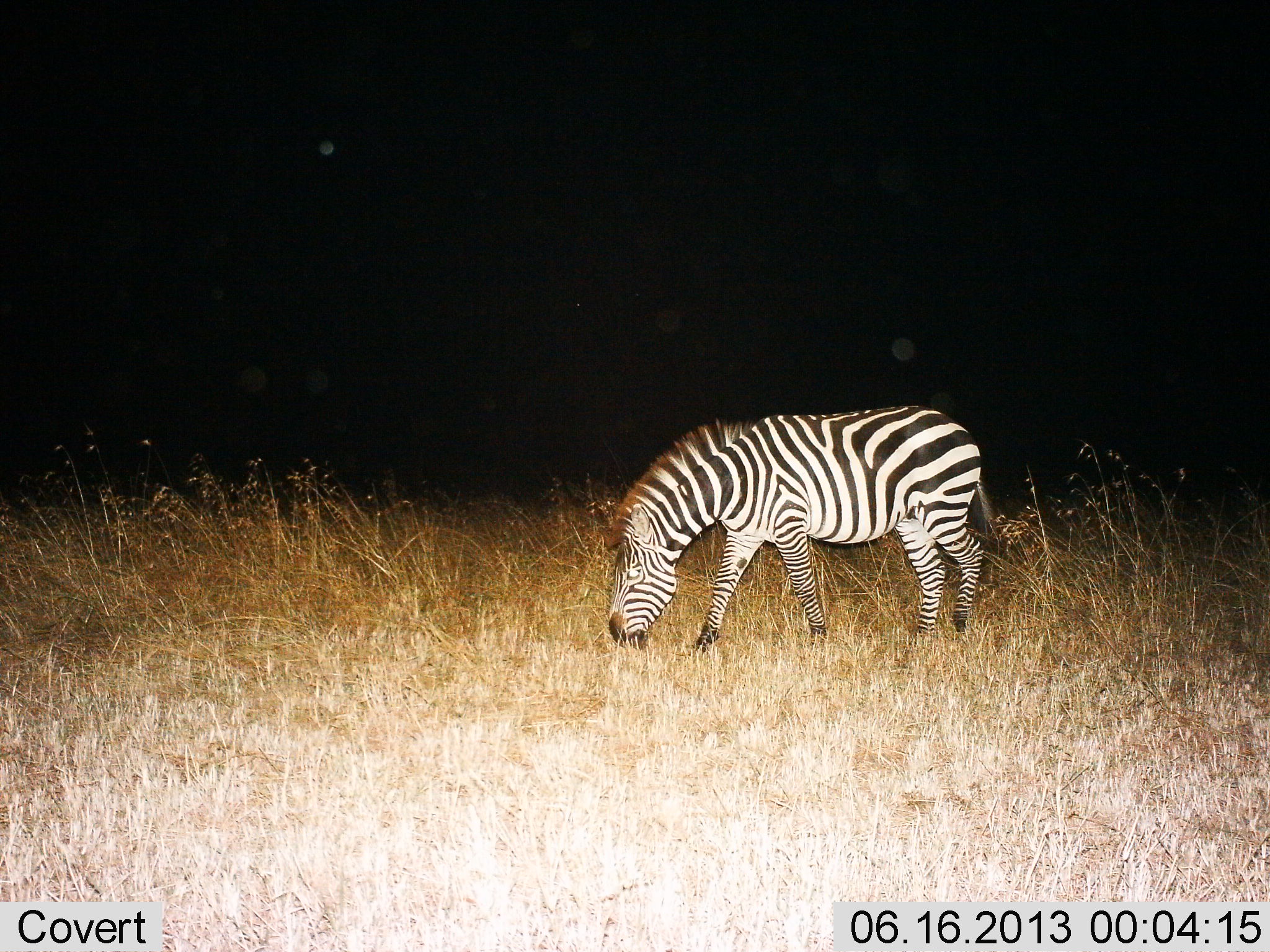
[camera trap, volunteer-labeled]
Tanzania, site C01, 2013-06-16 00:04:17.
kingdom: Animalia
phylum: Chordata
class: Mammalia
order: Perissodactyla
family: Equidae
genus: Equus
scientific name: Equus quagga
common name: plains zebra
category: zebra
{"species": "zebra (plains zebra) (Equus quagga)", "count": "1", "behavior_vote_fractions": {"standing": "20%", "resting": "0%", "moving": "0%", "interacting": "0%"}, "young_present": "0%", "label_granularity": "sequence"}